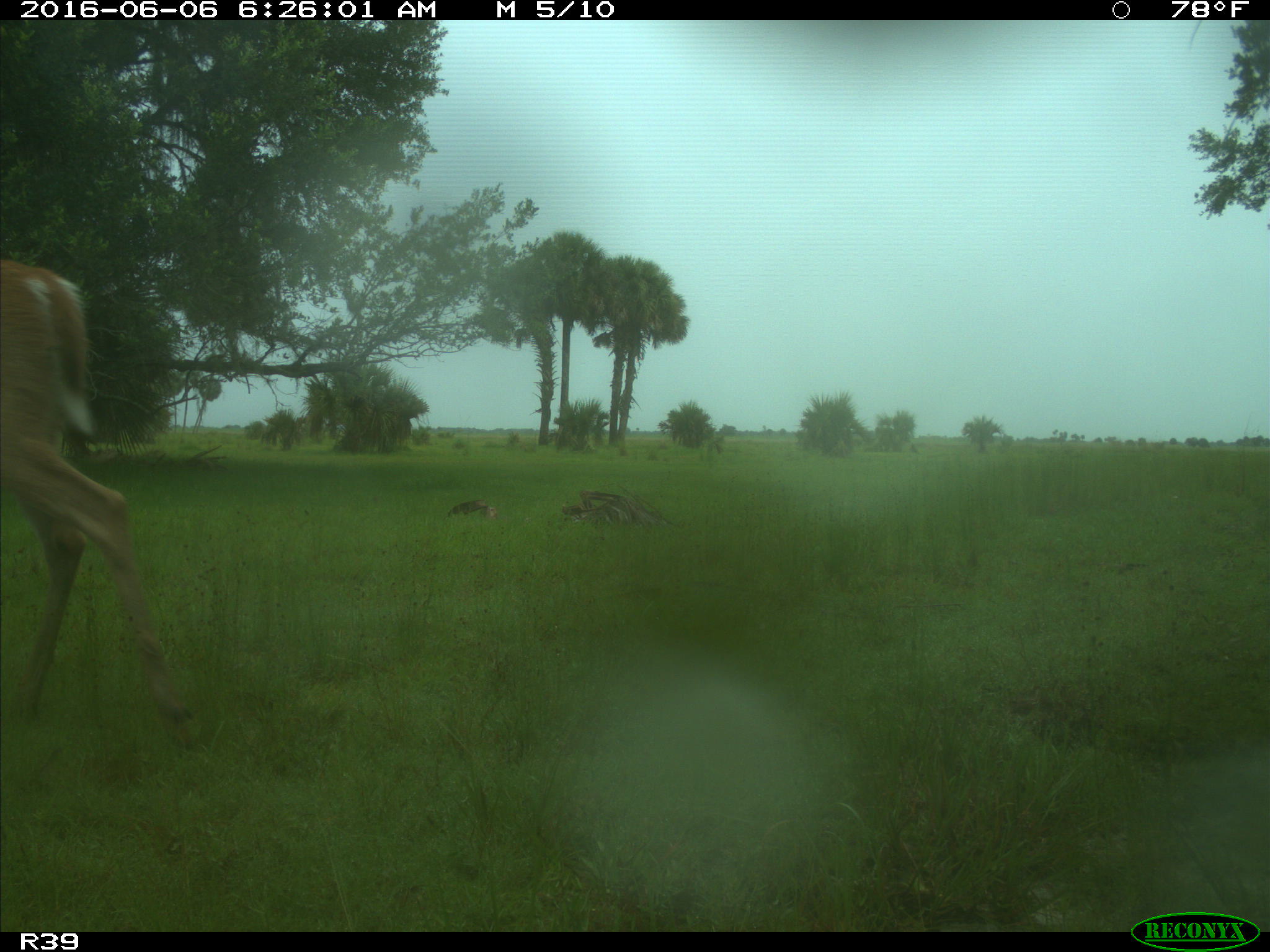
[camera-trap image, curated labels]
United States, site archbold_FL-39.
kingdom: Animalia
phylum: Chordata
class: Mammalia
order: Artiodactyla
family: Cervidae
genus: Odocoileus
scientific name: Odocoileus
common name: deer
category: unidentified deer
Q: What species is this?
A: Unidentified deer (deer) (Odocoileus).